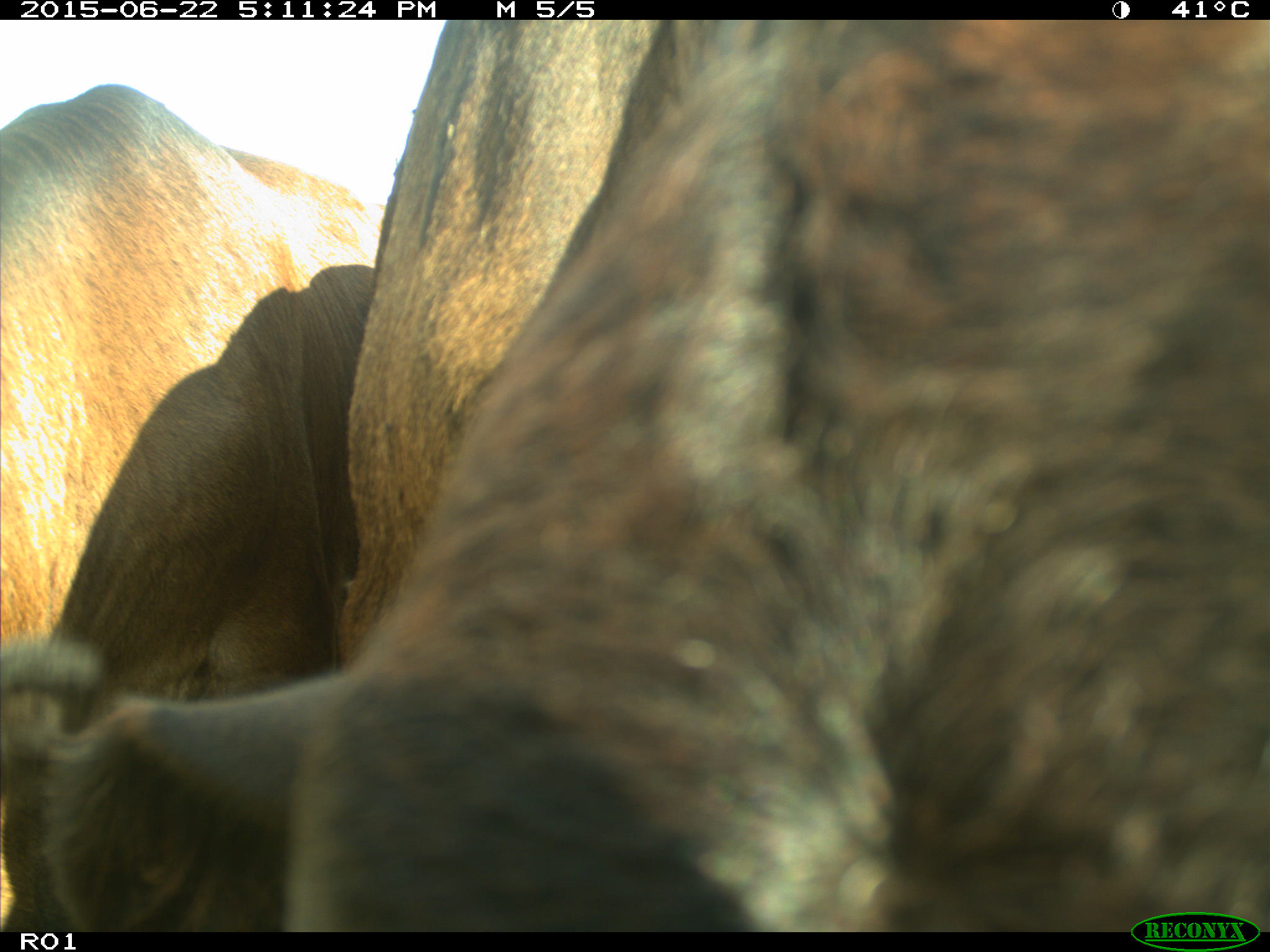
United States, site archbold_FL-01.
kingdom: Animalia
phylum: Chordata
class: Mammalia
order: Artiodactyla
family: Bovidae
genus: Bos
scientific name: Bos taurus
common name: domestic cow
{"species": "Bos taurus (domestic cow)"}